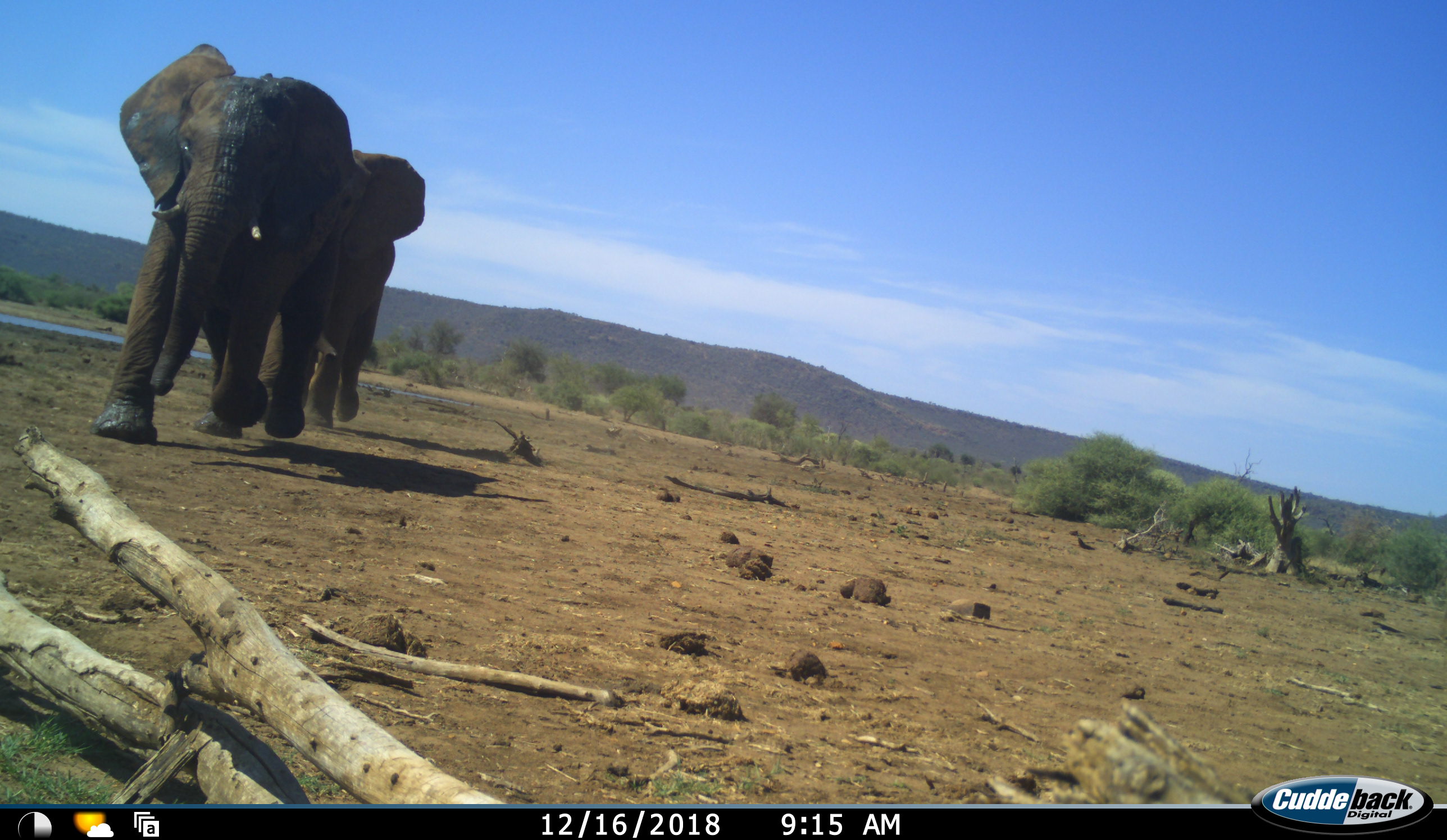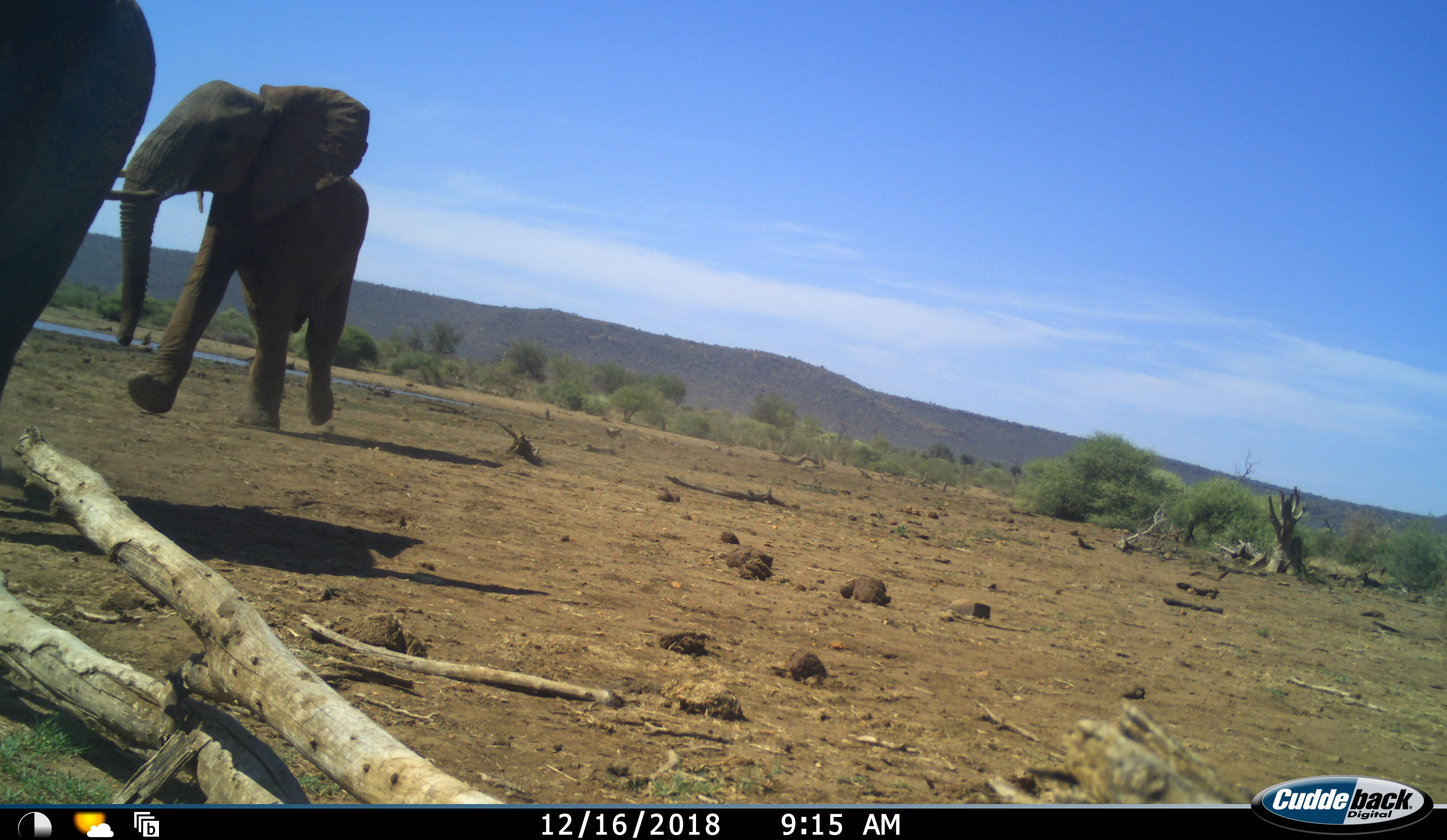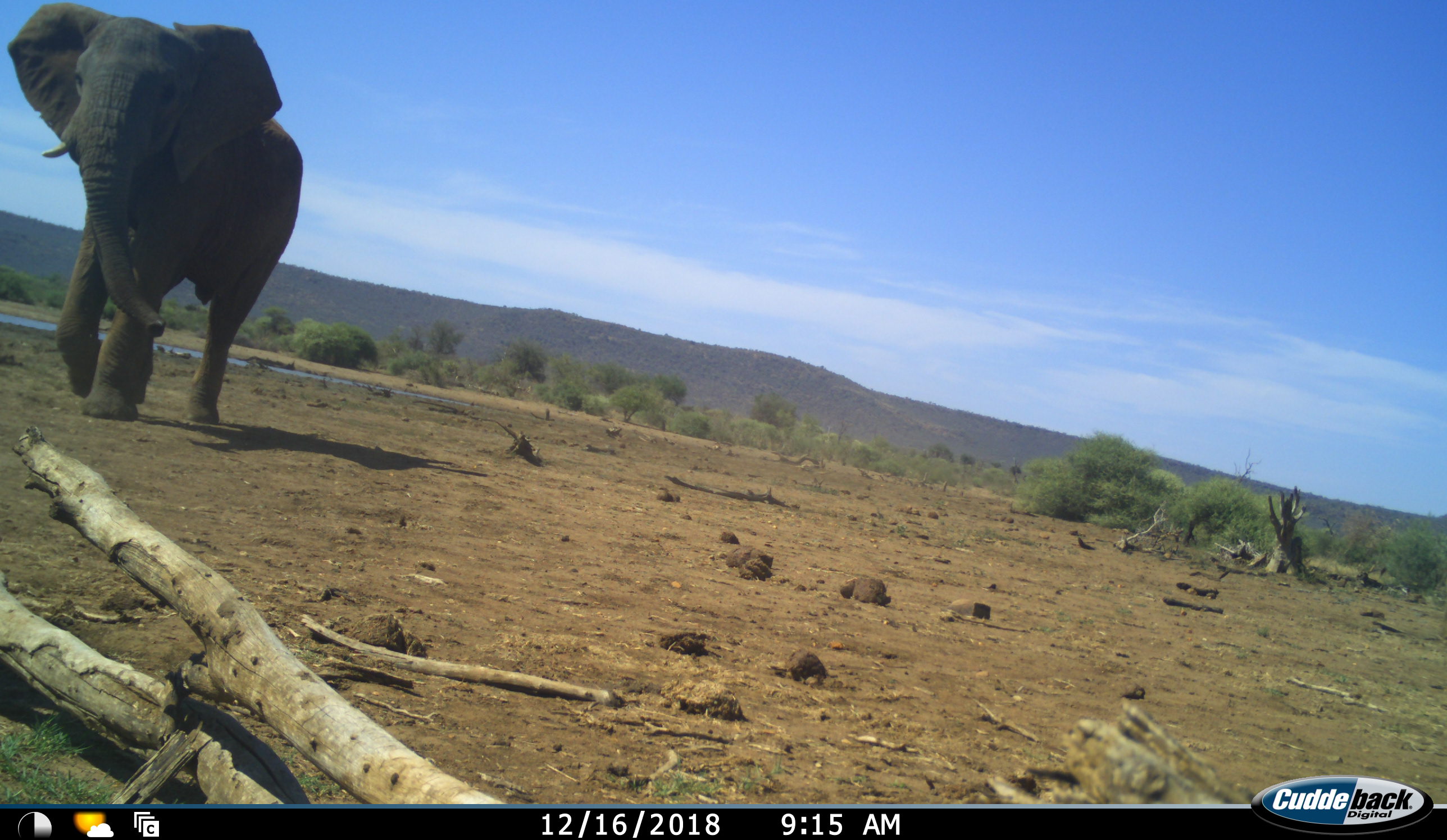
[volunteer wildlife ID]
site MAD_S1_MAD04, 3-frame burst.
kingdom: Animalia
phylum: Chordata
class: Mammalia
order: Proboscidea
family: Elephantidae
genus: Loxodonta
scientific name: Loxodonta africana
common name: african bush elephant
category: elephant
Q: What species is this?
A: Elephant (african bush elephant) (Loxodonta africana).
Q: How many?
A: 2.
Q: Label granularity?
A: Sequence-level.